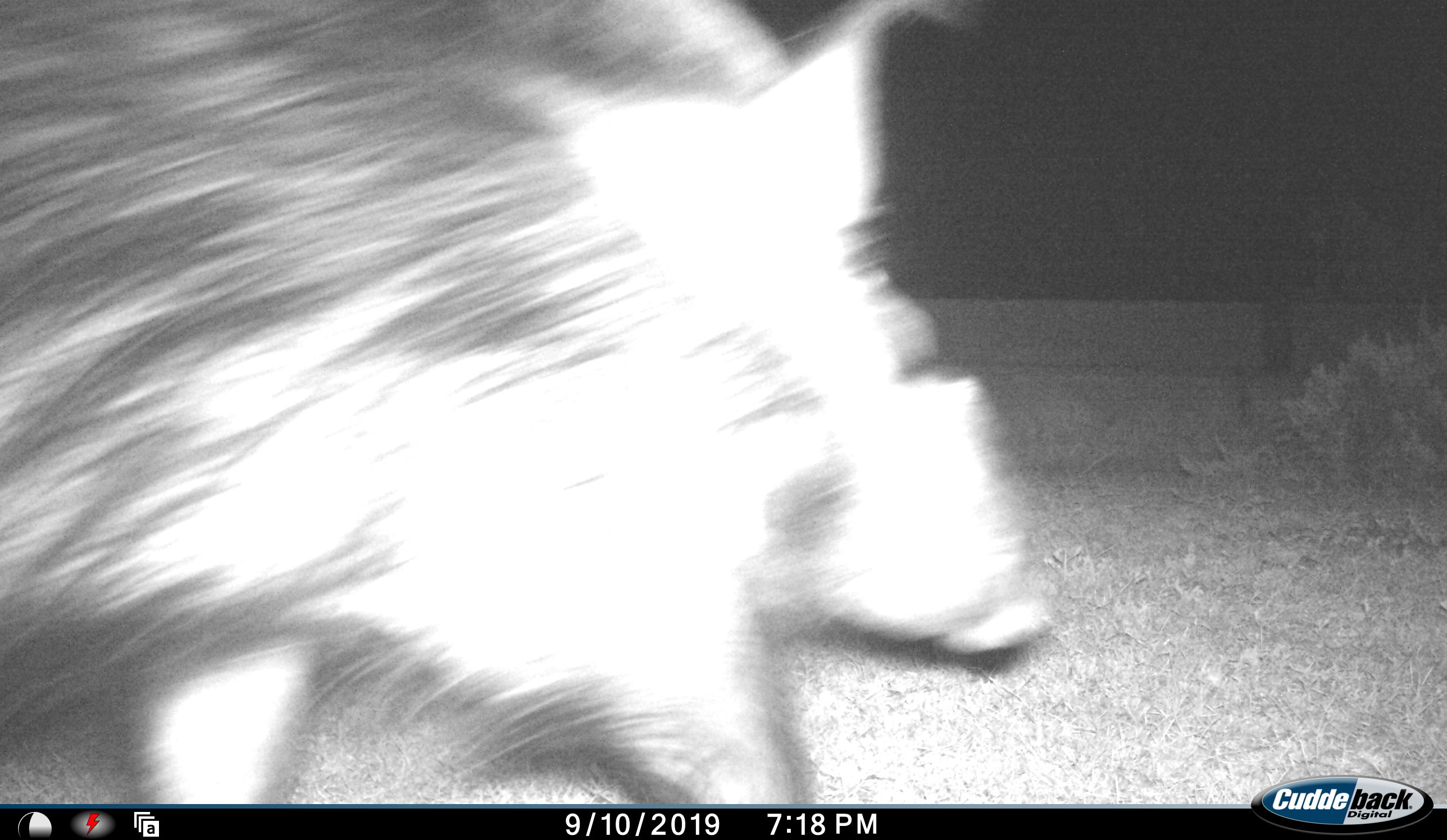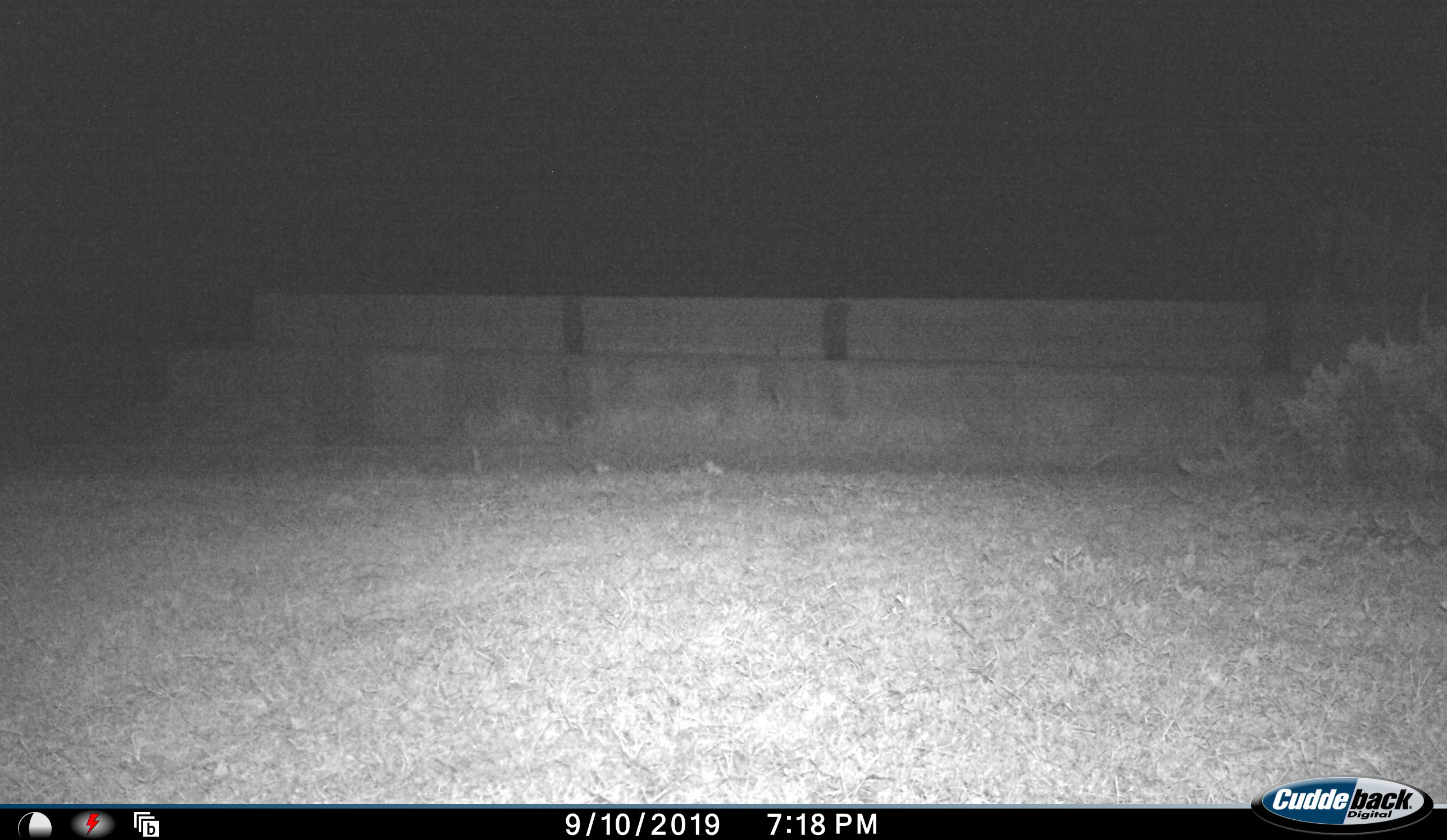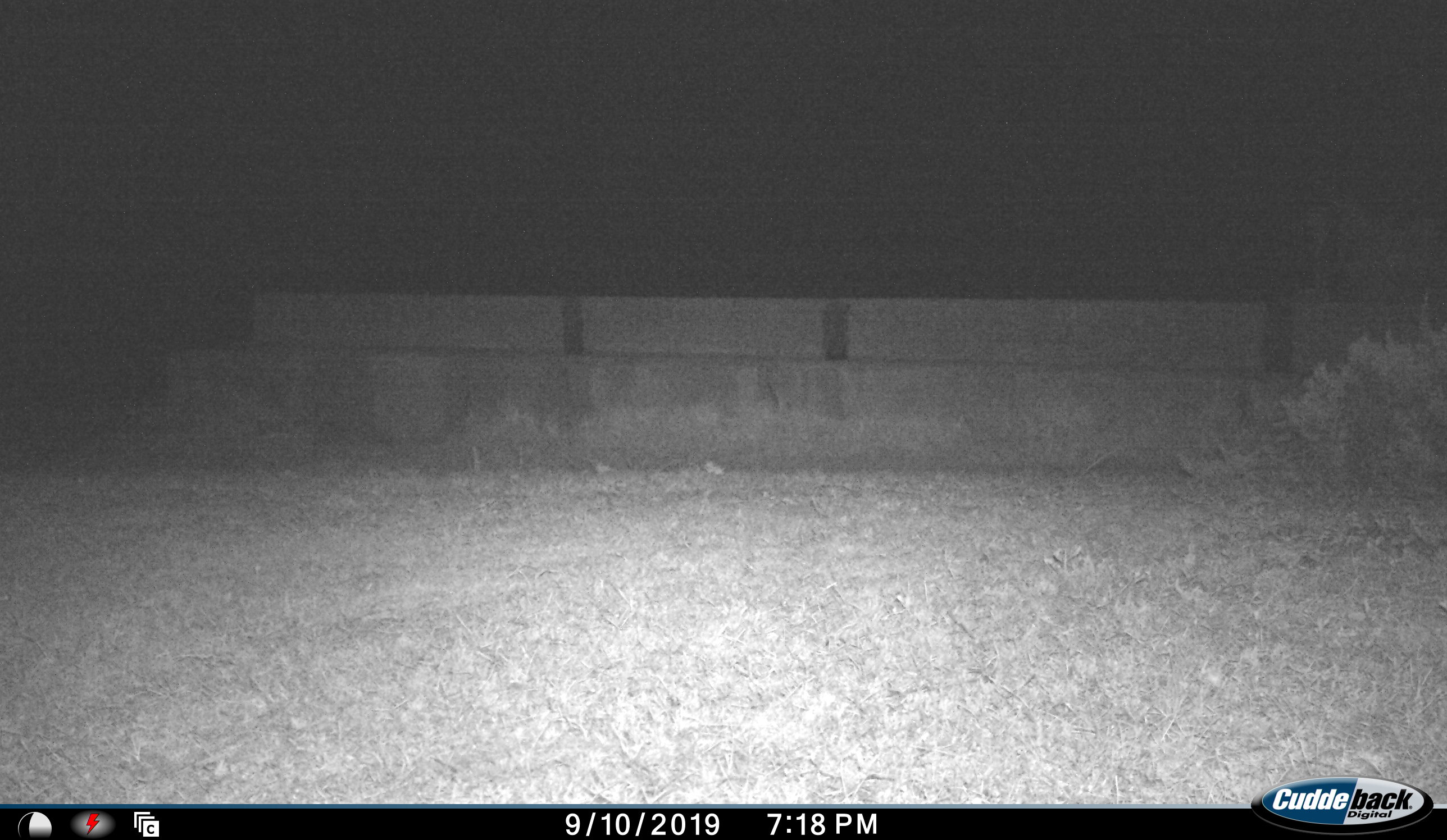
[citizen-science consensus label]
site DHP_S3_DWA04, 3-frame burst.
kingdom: Animalia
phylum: Chordata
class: Mammalia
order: Artiodactyla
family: Suidae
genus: Potamochoerus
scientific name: Potamochoerus larvatus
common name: bushpig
Bushpig (Potamochoerus larvatus), count 1. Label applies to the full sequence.